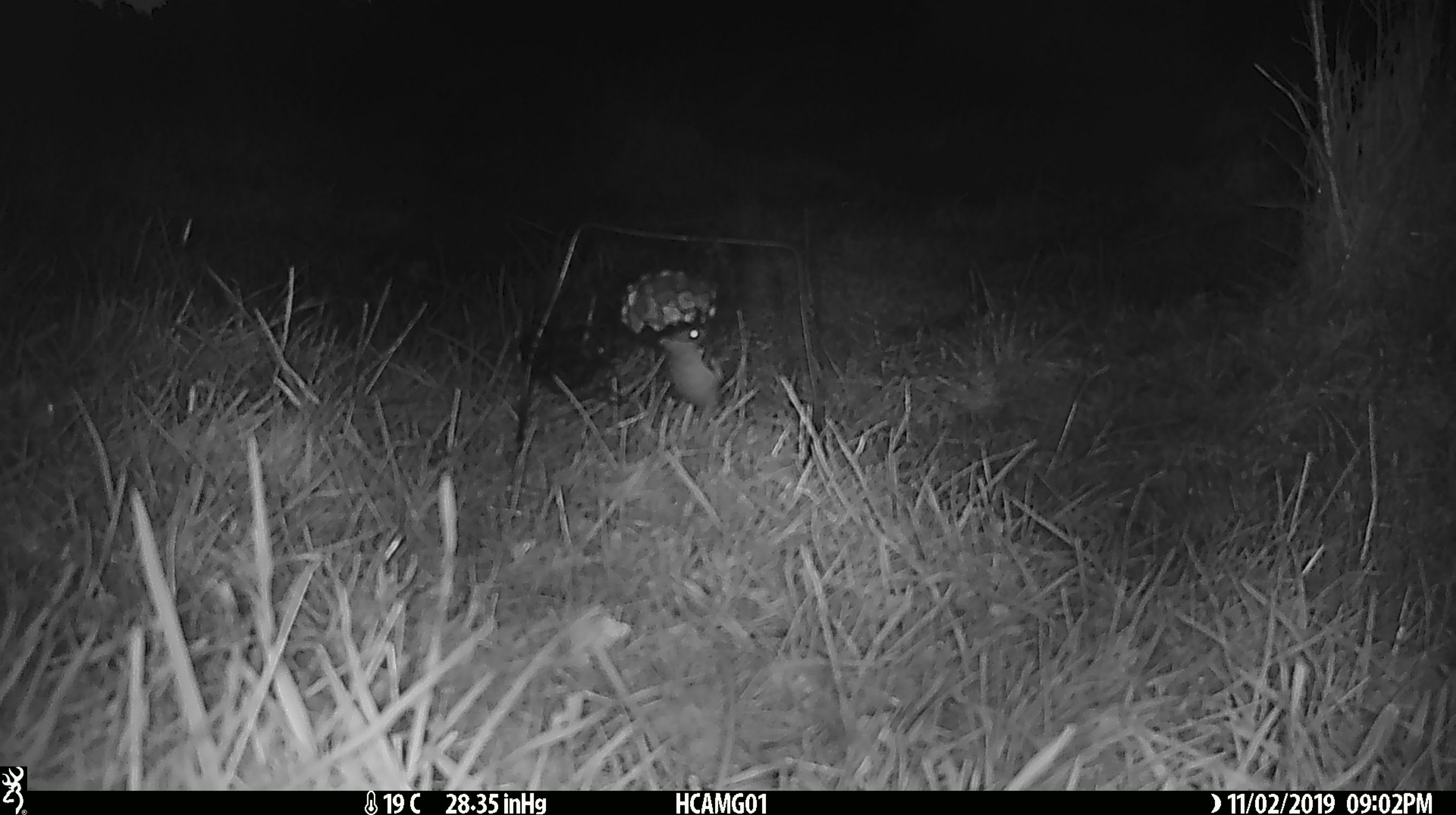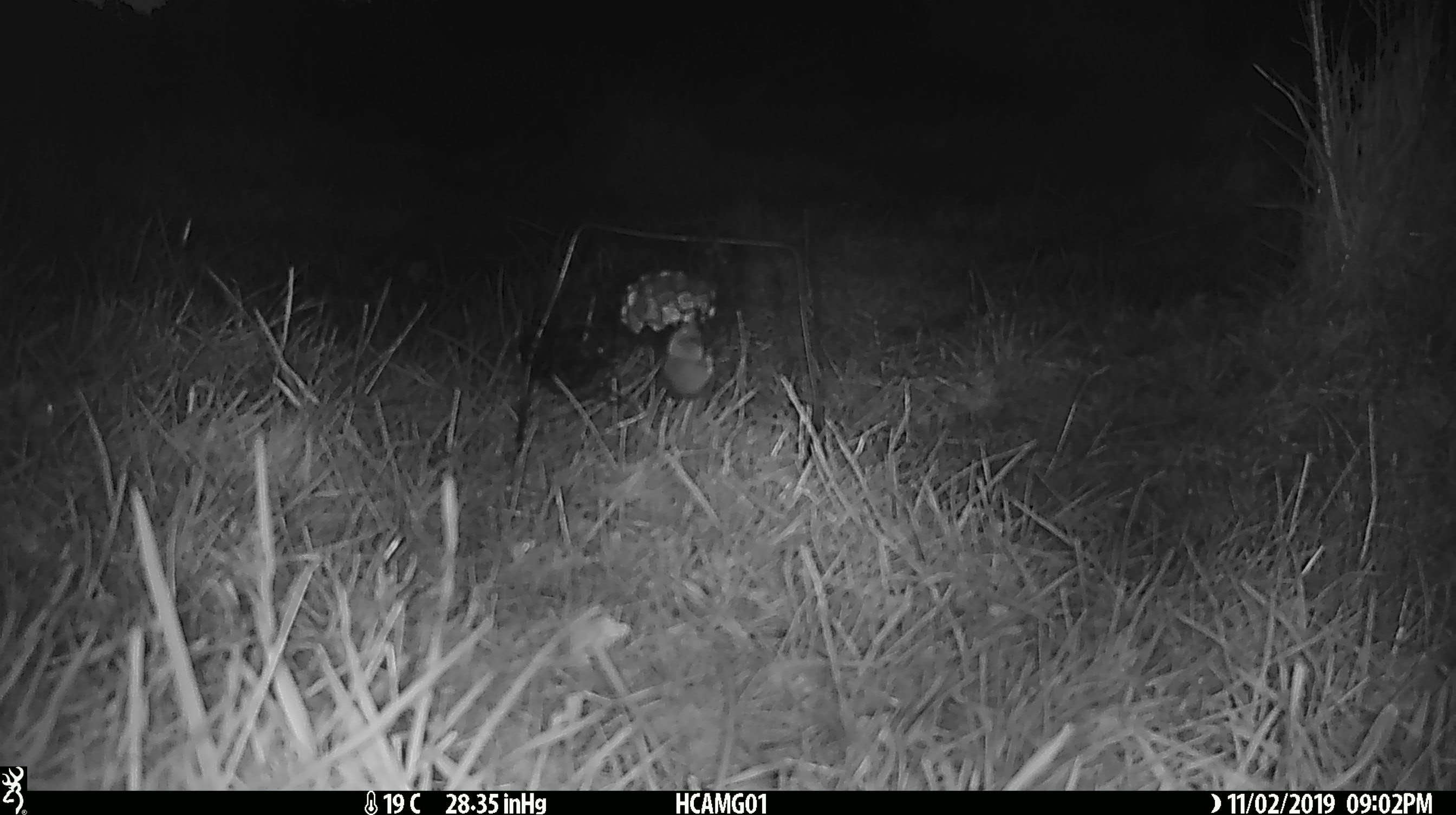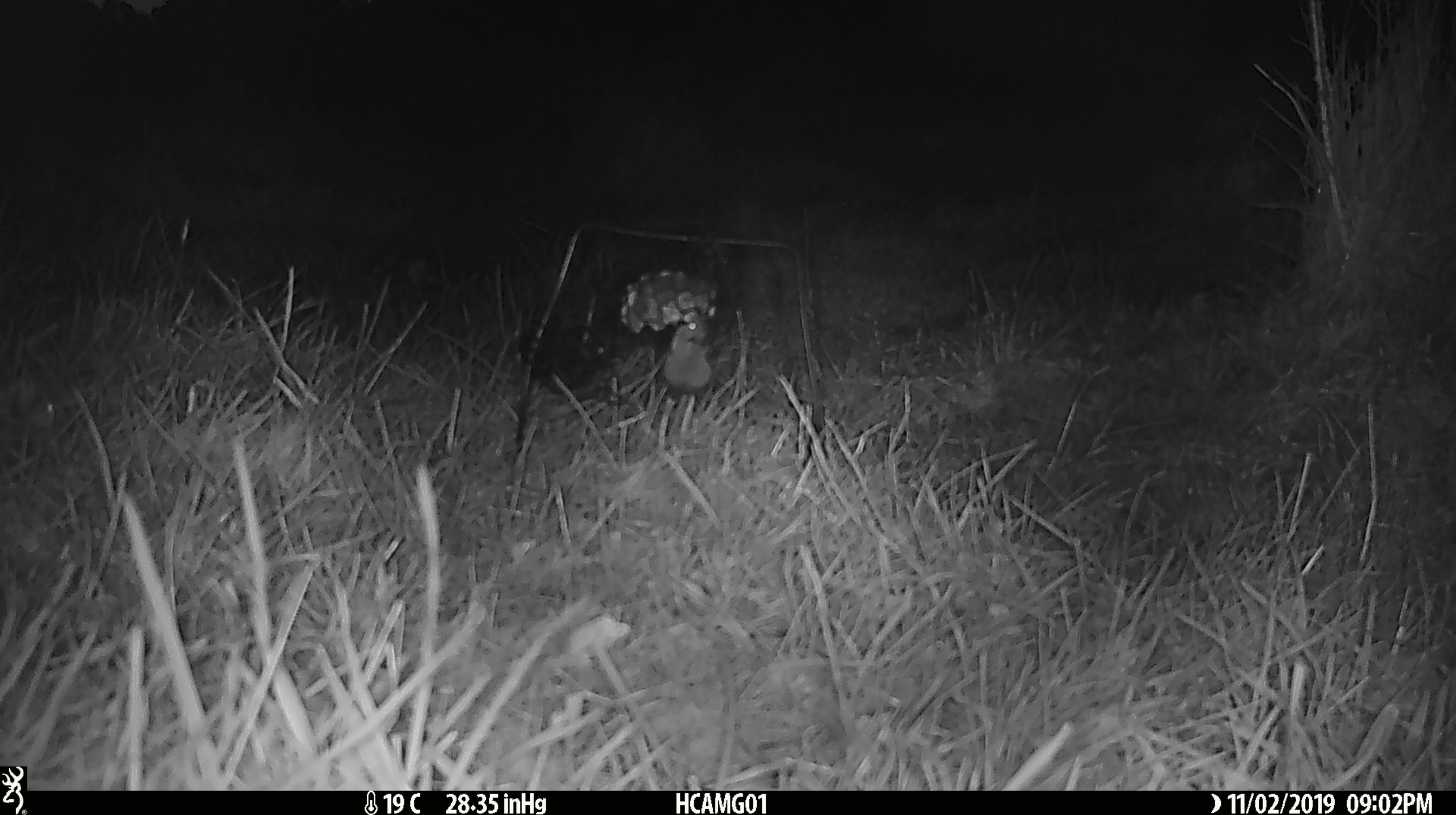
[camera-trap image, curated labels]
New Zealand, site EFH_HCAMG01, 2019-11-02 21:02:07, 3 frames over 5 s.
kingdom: Animalia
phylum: Chordata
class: Mammalia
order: Rodentia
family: Muridae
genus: Mus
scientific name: Mus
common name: mouse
Mouse (Mus).